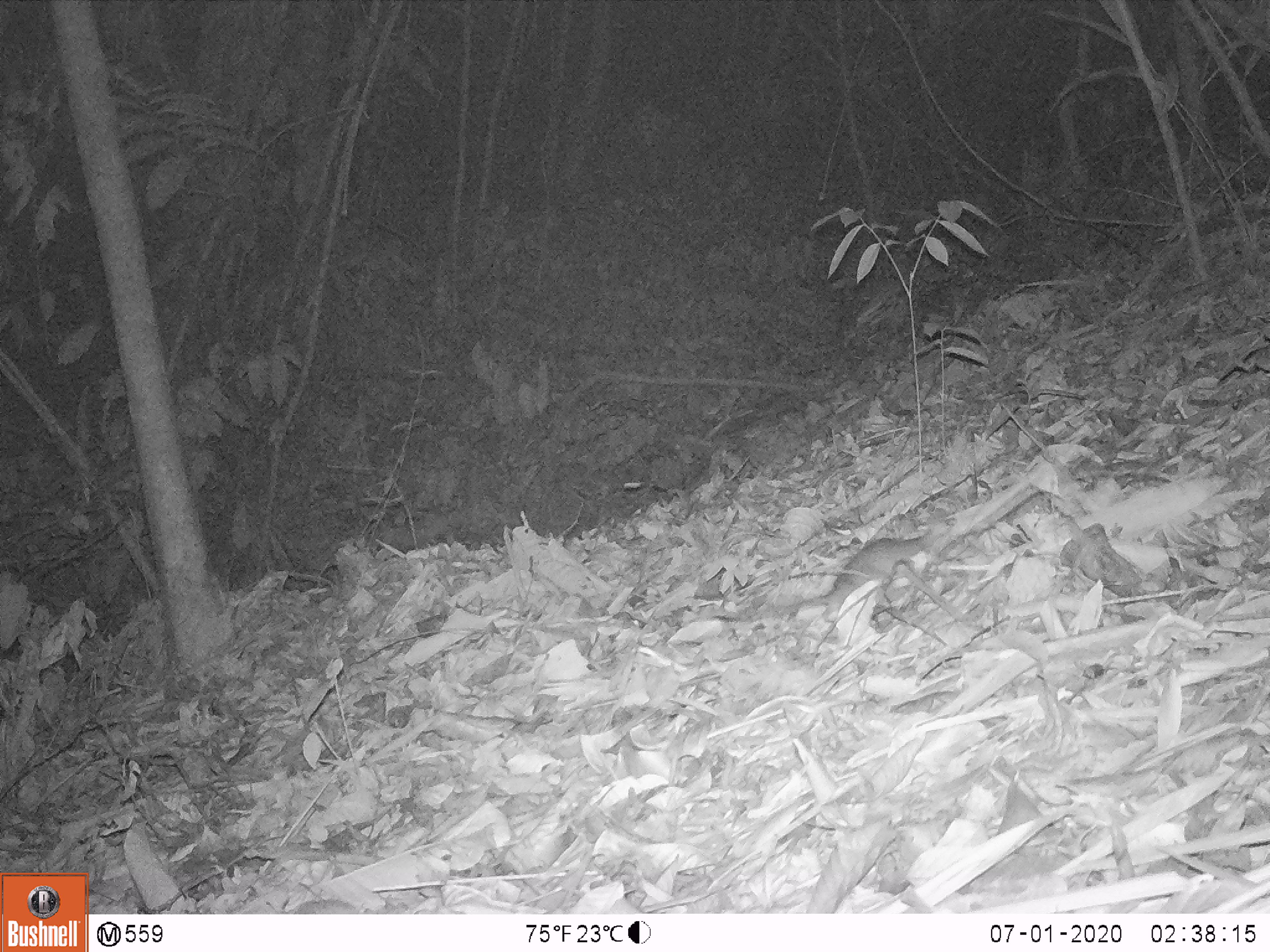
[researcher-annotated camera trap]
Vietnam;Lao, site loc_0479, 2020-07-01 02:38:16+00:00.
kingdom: Animalia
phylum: Chordata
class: Mammalia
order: Rodentia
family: Muridae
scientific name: Muridae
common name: old-world mice and rats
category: unidentified murid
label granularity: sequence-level